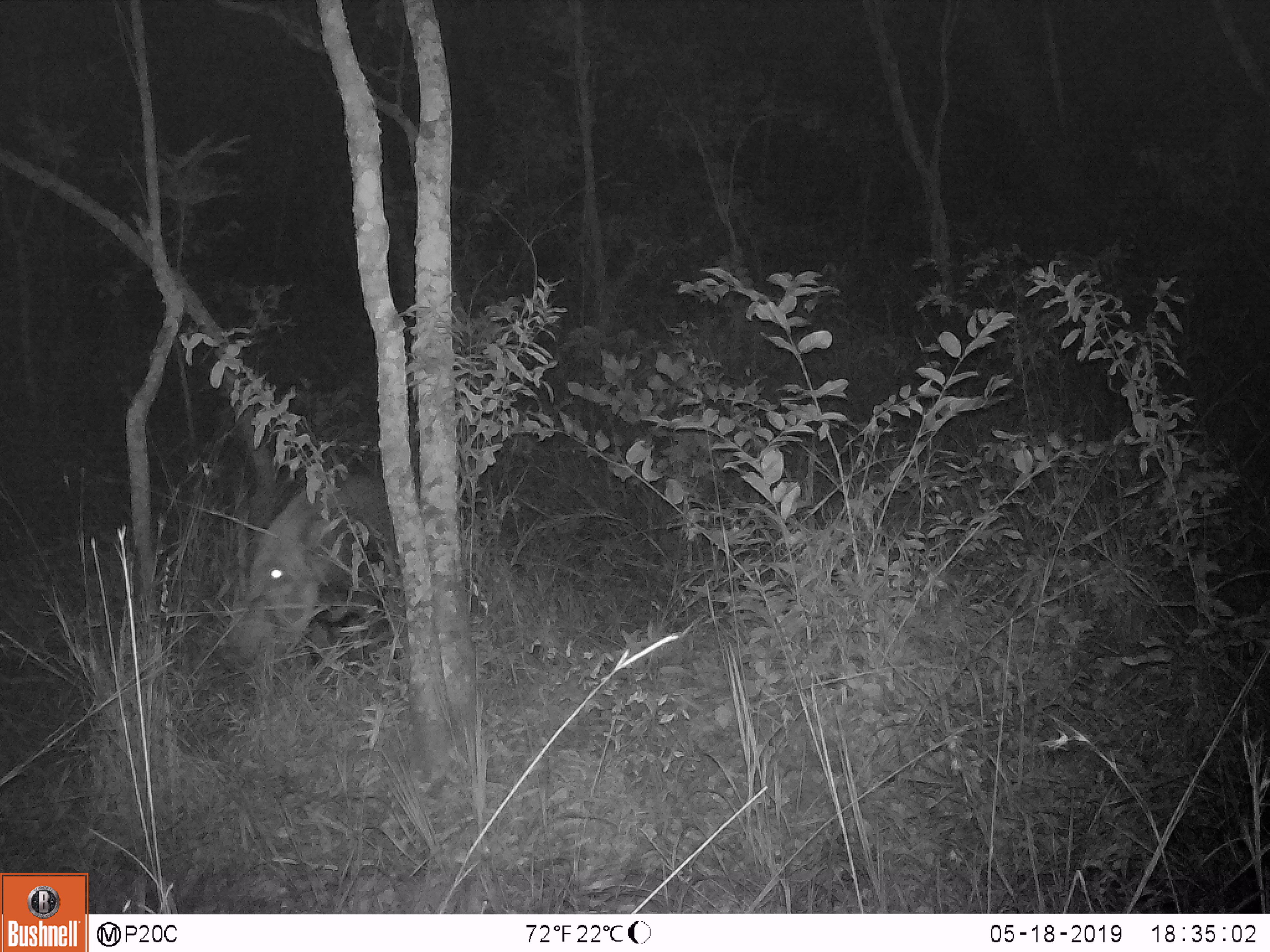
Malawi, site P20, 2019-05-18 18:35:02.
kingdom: Animalia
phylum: Chordata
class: Mammalia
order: Artiodactyla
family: Suidae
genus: Potamochoerus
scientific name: Potamochoerus larvatus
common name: bushpig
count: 1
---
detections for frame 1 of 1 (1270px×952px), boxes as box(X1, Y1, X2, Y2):
bushpig: box(216, 468, 437, 680)